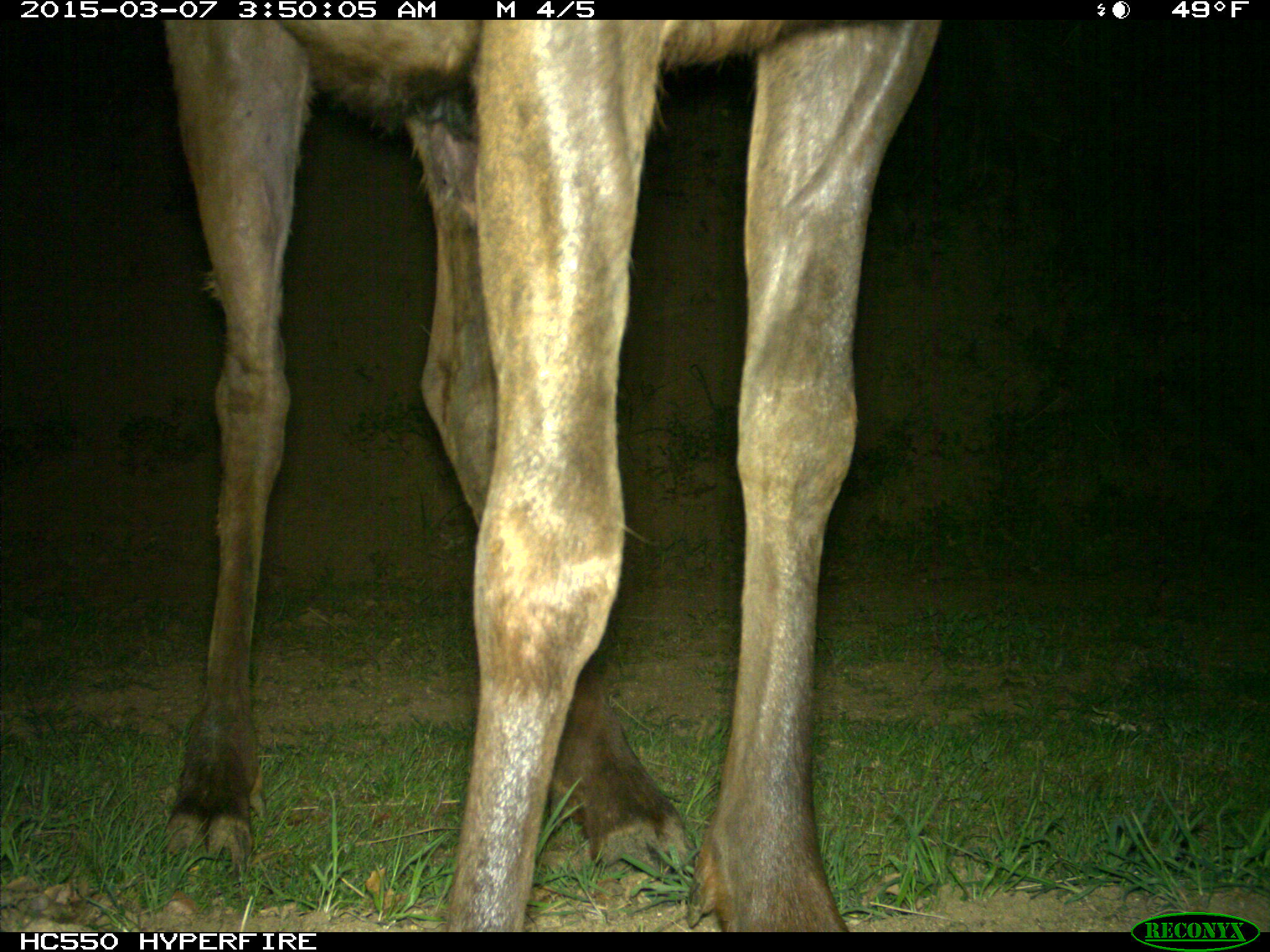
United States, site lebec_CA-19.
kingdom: Animalia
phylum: Chordata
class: Mammalia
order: Artiodactyla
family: Cervidae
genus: Cervus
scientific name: Cervus canadensis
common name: elk